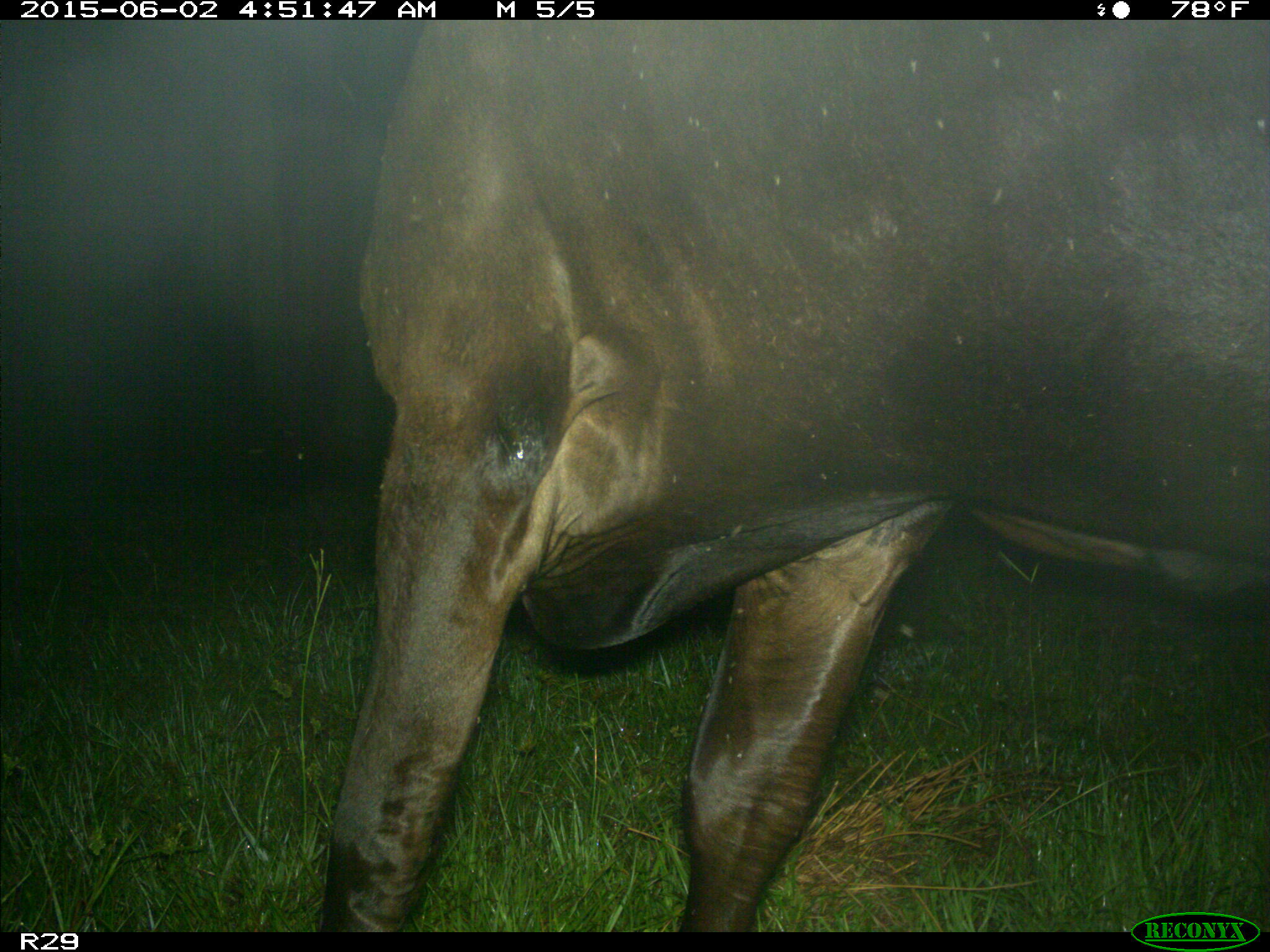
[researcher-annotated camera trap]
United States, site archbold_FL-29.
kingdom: Animalia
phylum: Chordata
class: Mammalia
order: Artiodactyla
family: Bovidae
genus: Bos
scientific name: Bos taurus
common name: domestic cow